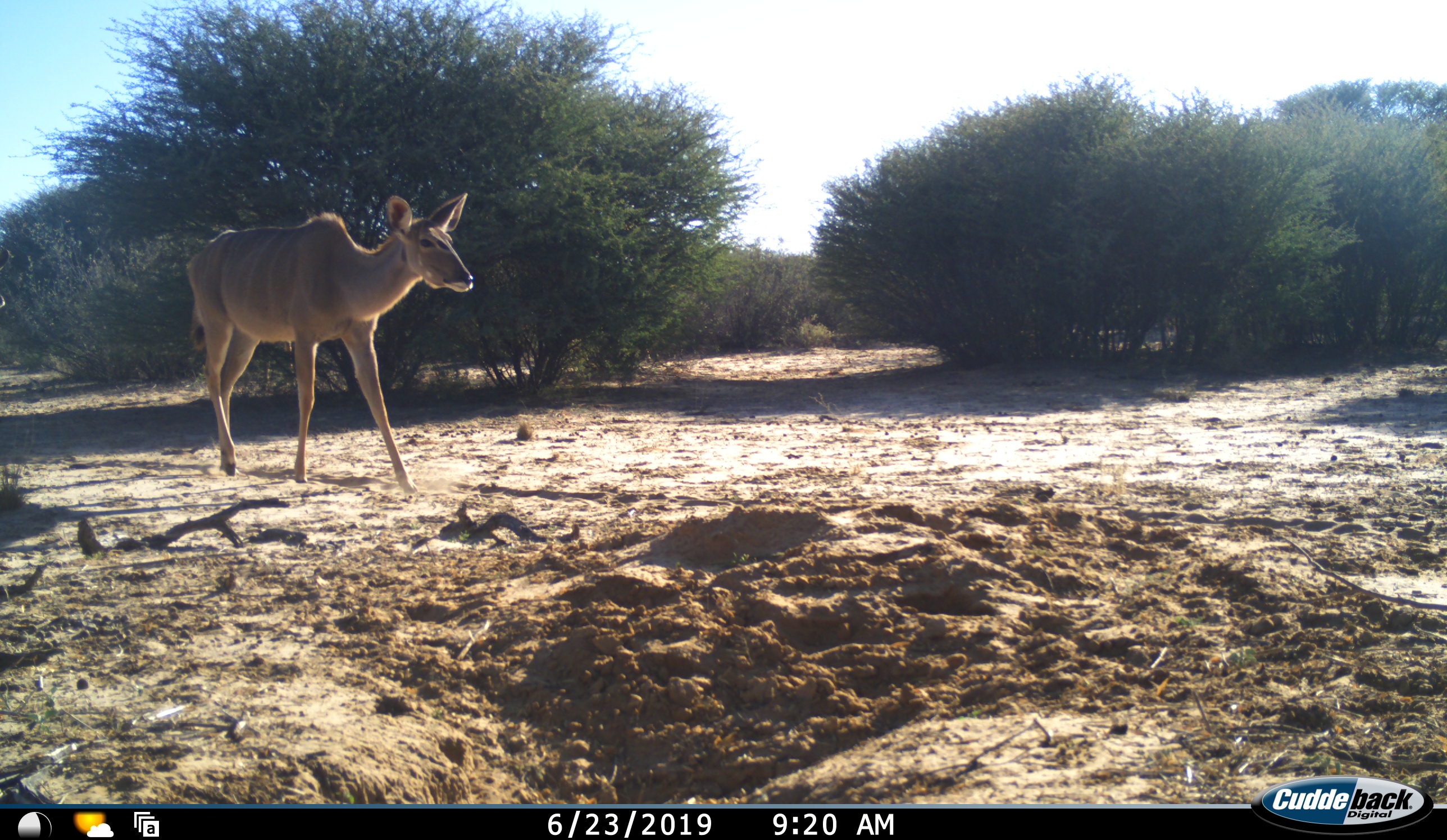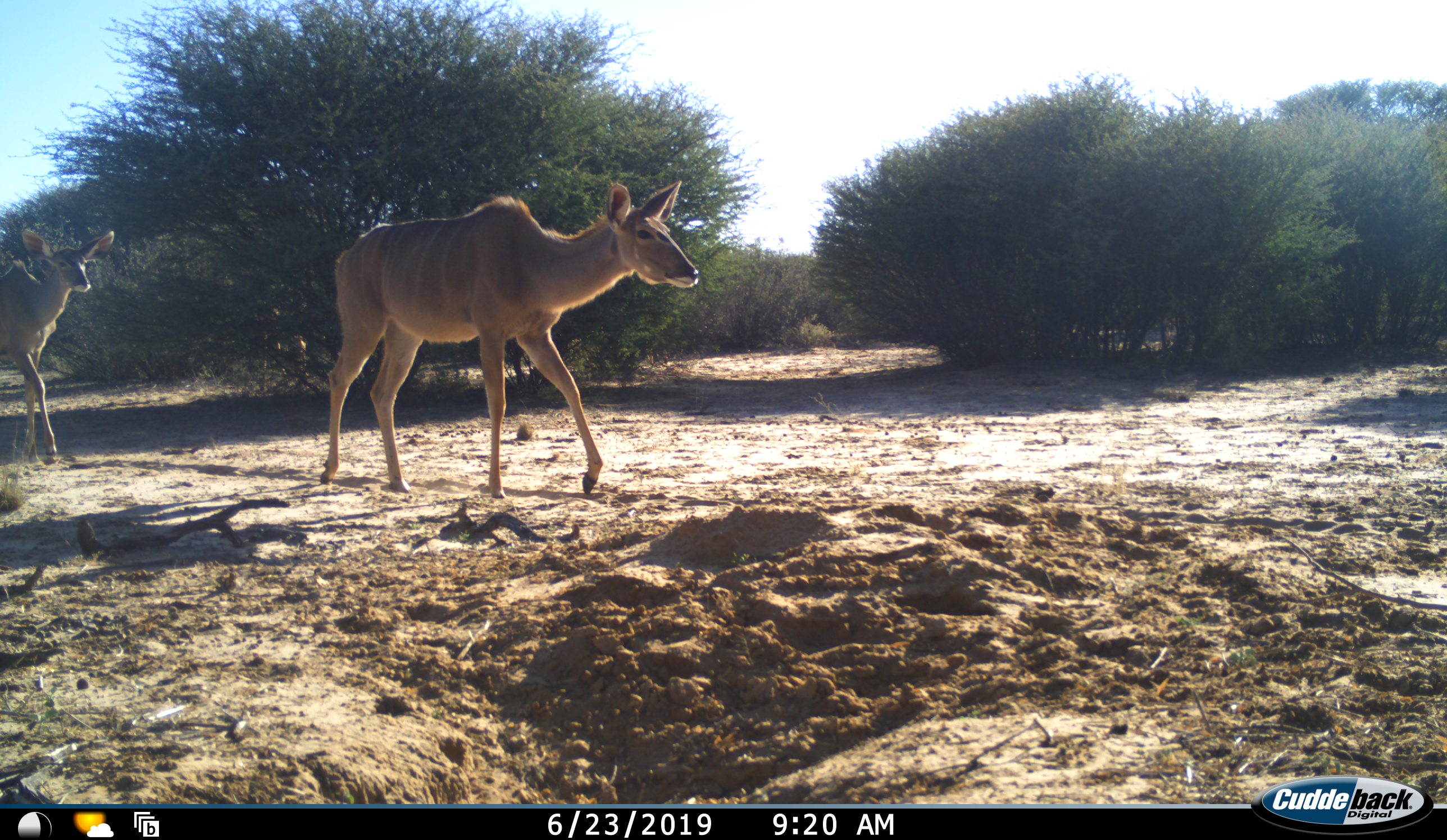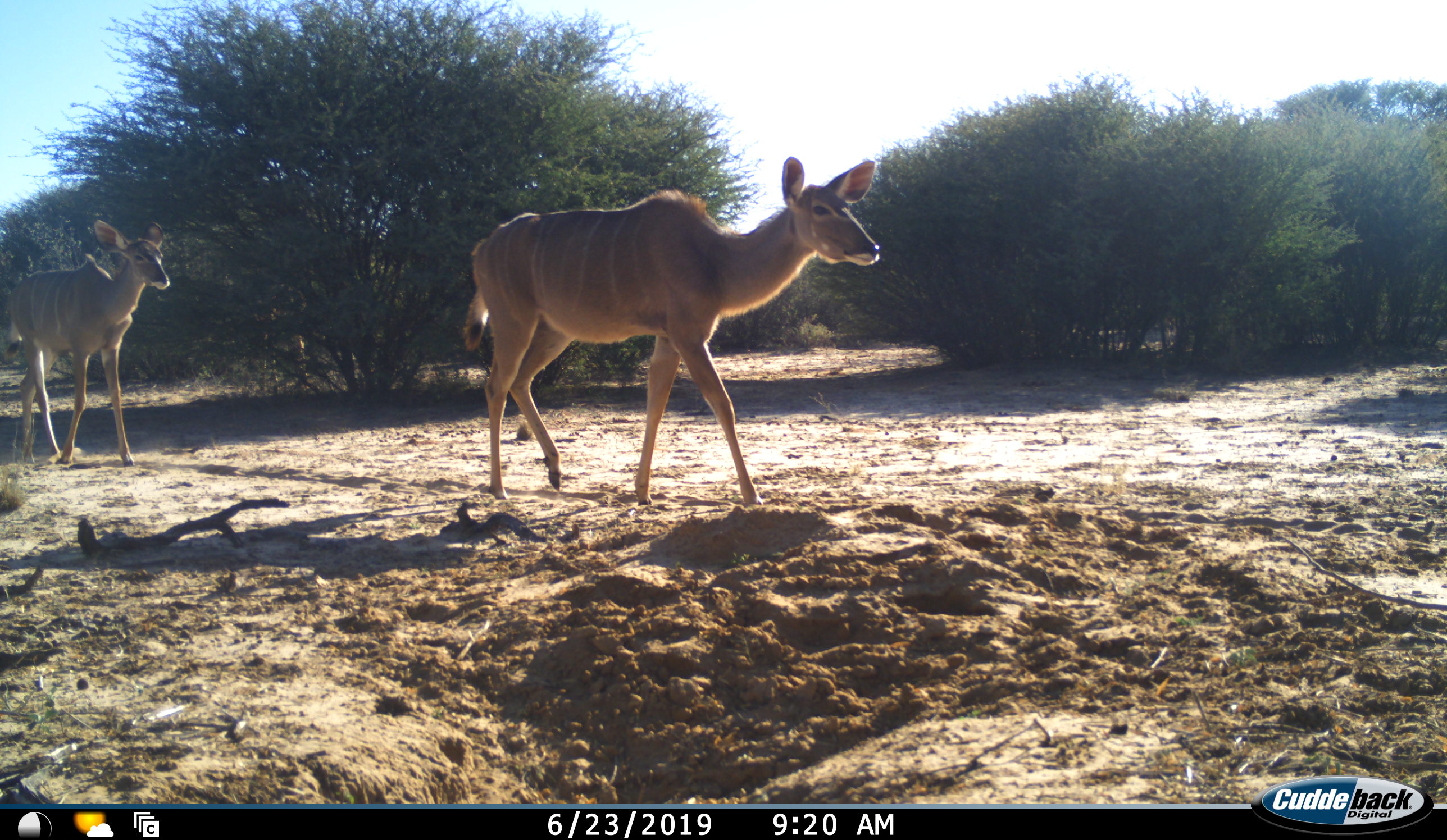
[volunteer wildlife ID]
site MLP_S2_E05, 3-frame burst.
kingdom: Animalia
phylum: Chordata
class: Mammalia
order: Artiodactyla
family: Bovidae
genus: Tragelaphus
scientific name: Tragelaphus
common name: kudu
Kudu (Tragelaphus), count 2. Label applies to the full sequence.